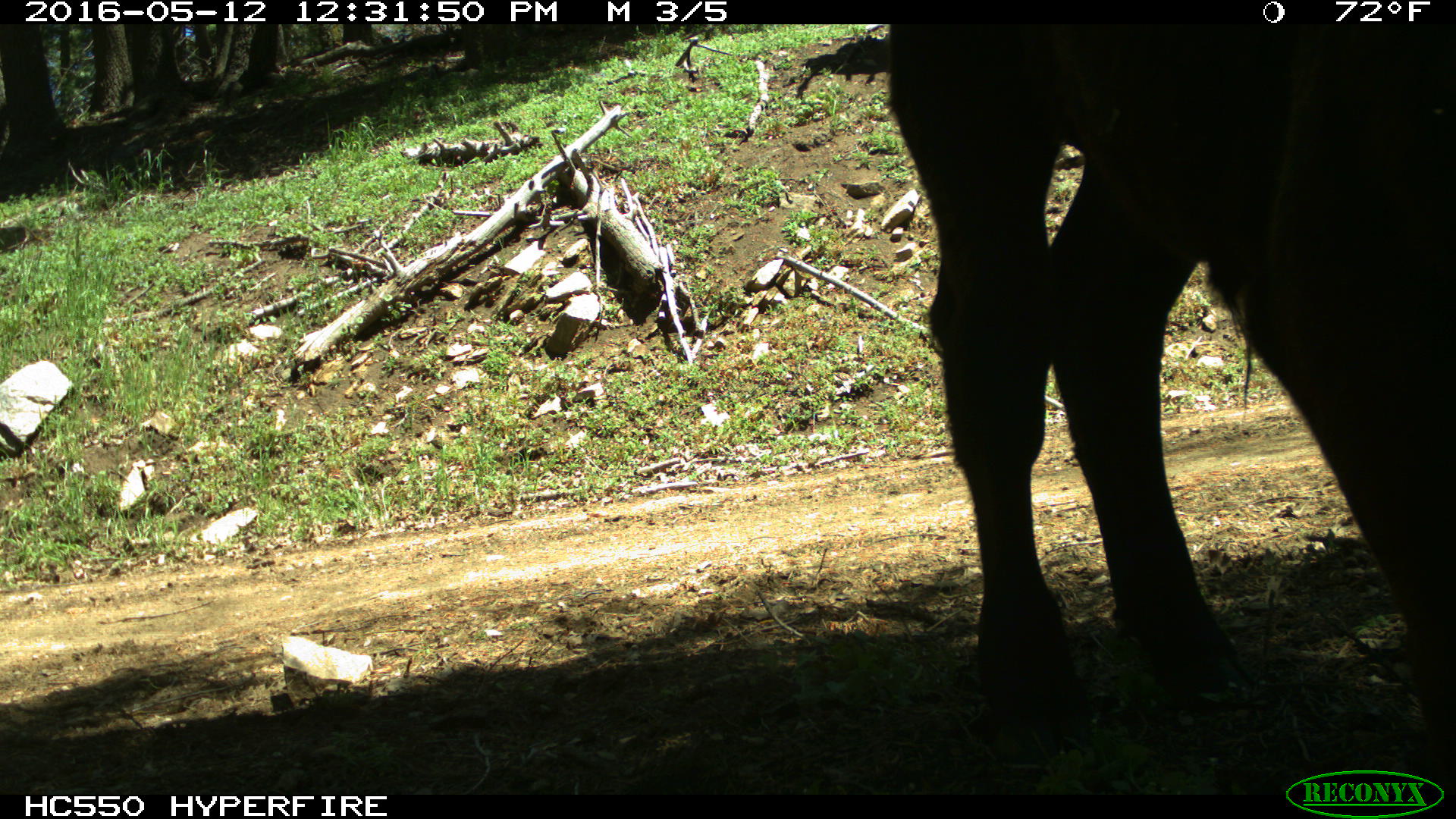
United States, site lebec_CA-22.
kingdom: Animalia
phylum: Chordata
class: Mammalia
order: Artiodactyla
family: Bovidae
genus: Bos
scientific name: Bos taurus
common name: domestic cow